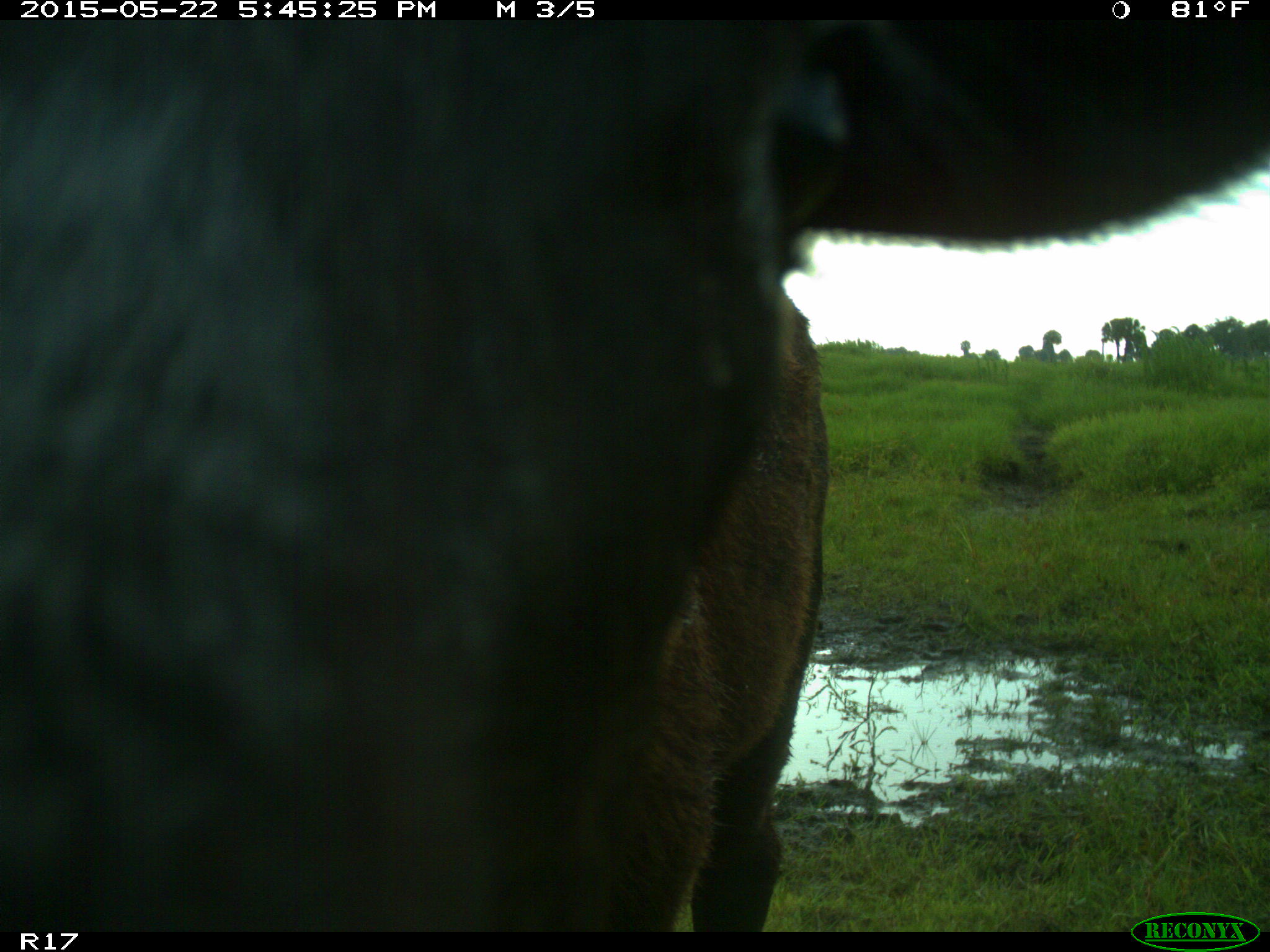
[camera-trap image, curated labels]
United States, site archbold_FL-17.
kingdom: Animalia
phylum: Chordata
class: Mammalia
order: Artiodactyla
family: Bovidae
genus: Bos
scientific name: Bos taurus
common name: domestic cow